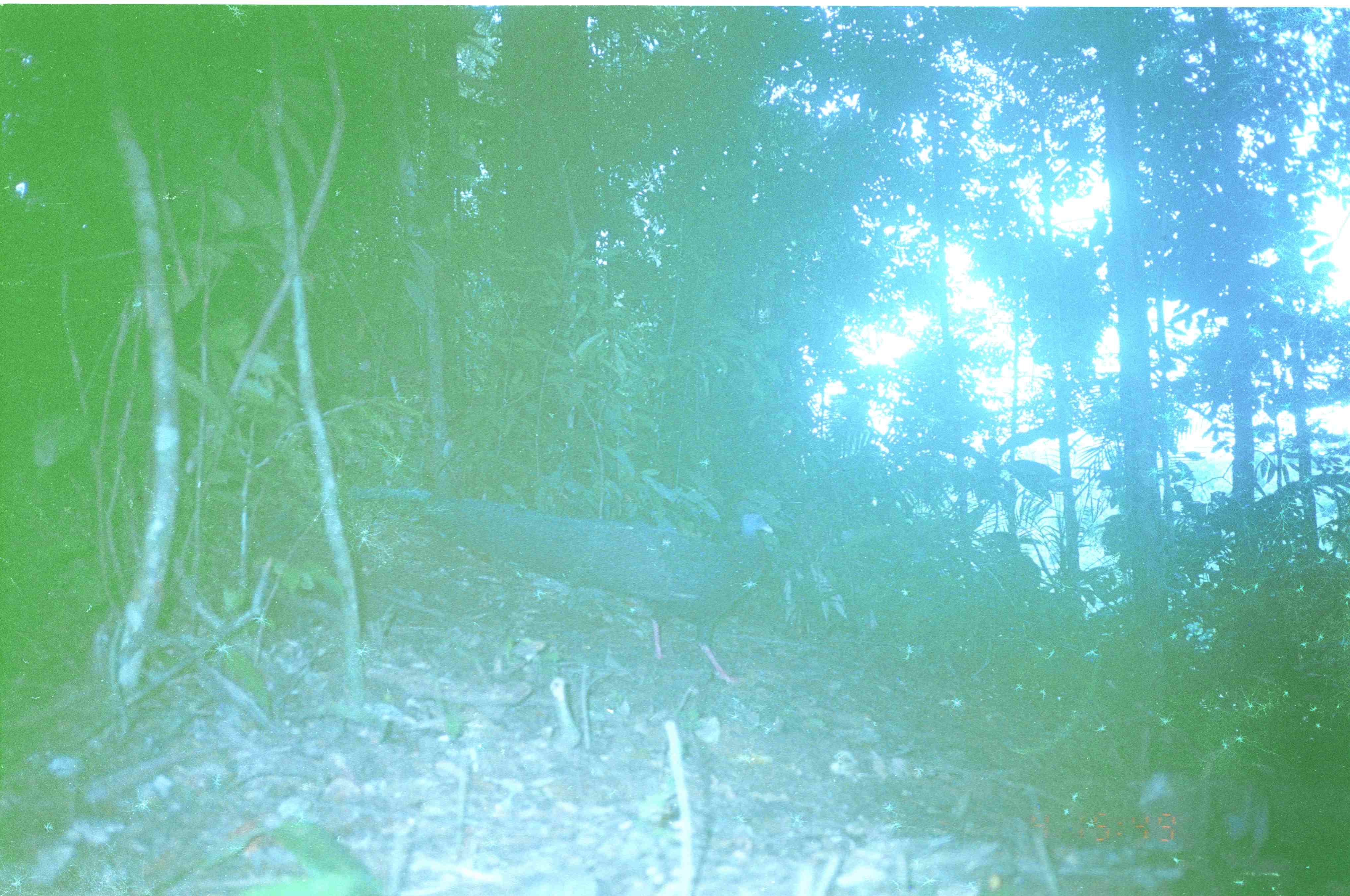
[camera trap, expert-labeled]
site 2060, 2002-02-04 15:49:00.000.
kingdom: Animalia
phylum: Chordata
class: Aves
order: Galliformes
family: Phasianidae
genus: Argusianus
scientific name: Argusianus argus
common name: great argus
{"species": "Argusianus argus (great argus)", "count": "1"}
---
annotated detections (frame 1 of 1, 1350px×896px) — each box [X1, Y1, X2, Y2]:
argusianus argus: [345, 486, 779, 686]